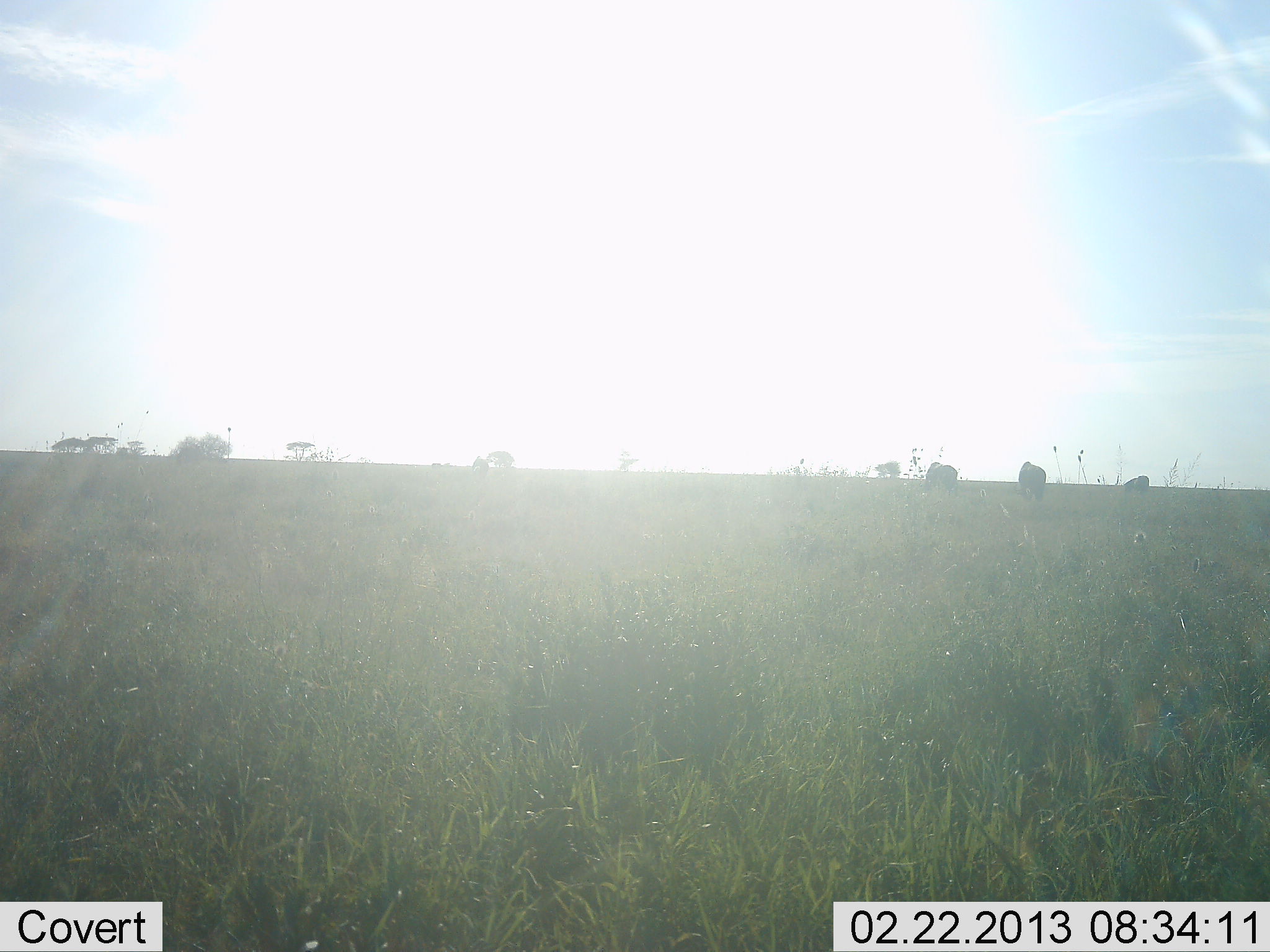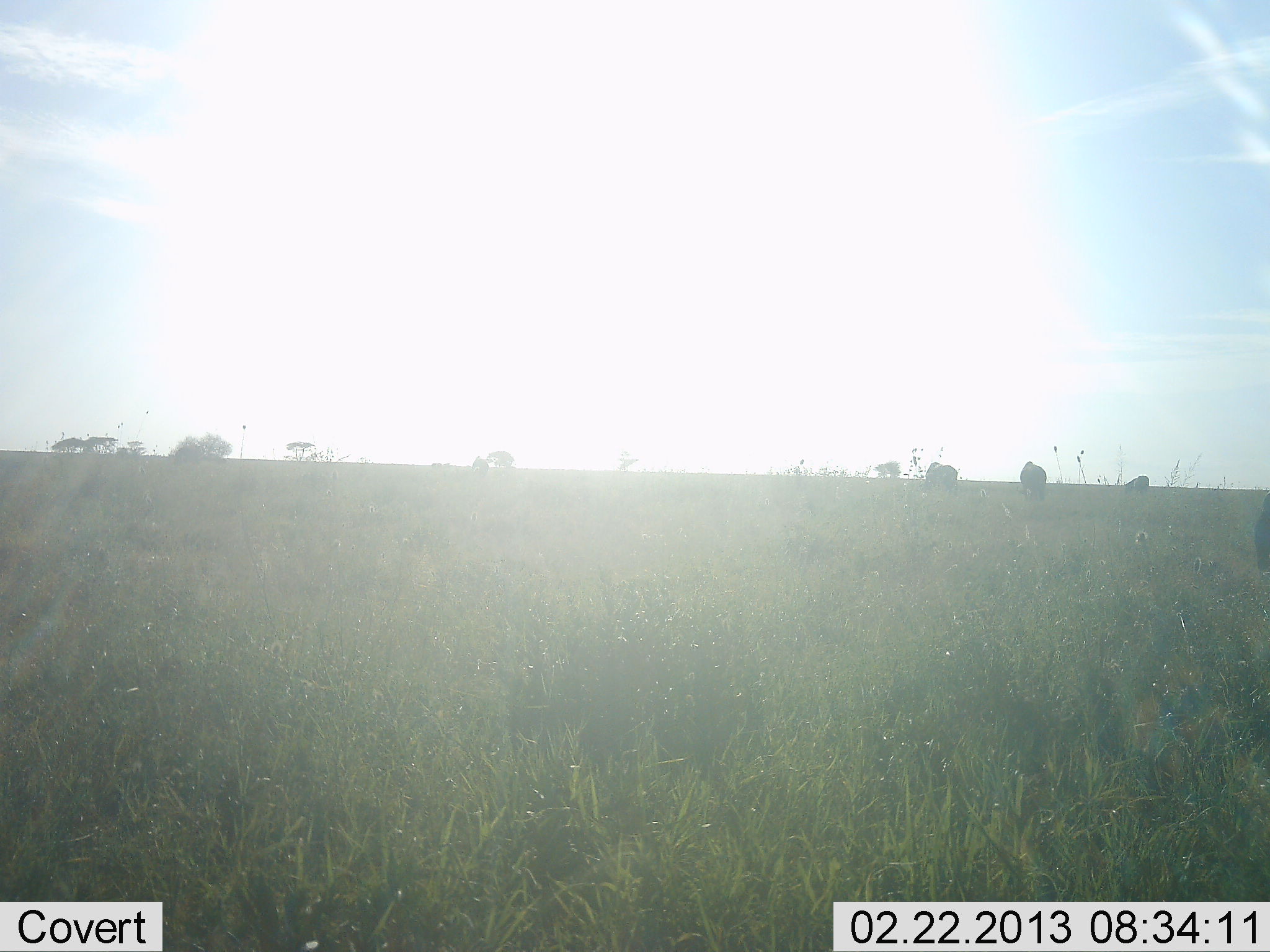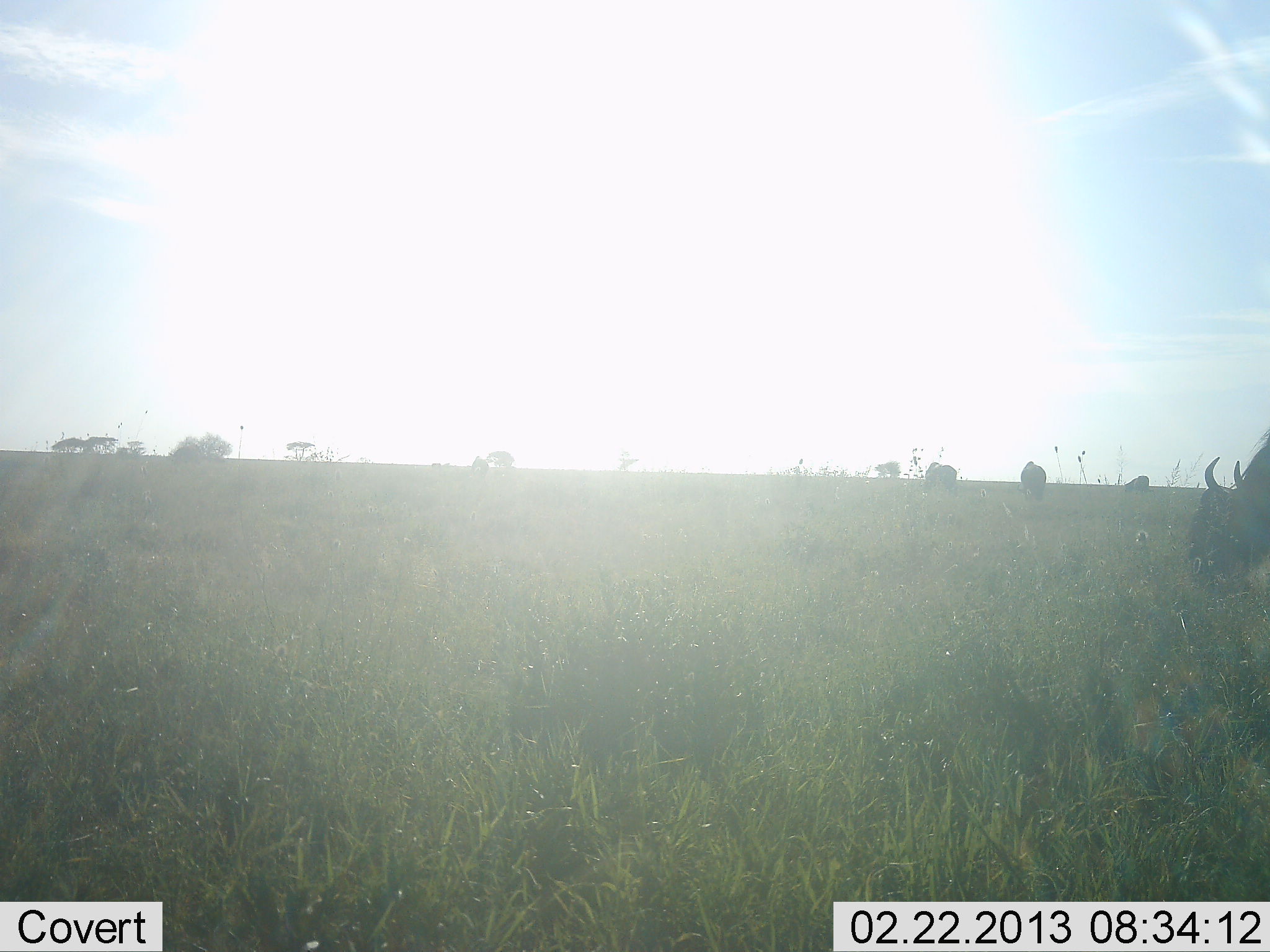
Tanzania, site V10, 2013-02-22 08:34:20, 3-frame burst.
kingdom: Animalia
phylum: Chordata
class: Mammalia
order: Artiodactyla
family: Bovidae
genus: Connochaetes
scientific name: Connochaetes taurinus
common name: blue wildebeest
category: wildebeest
Wildebeest (blue wildebeest) (Connochaetes taurinus), count 4. Behavior (volunteer vote fractions): standing 23%, resting 0%, moving 69%, interacting 0%. Young present (vote fraction): 0%. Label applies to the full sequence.